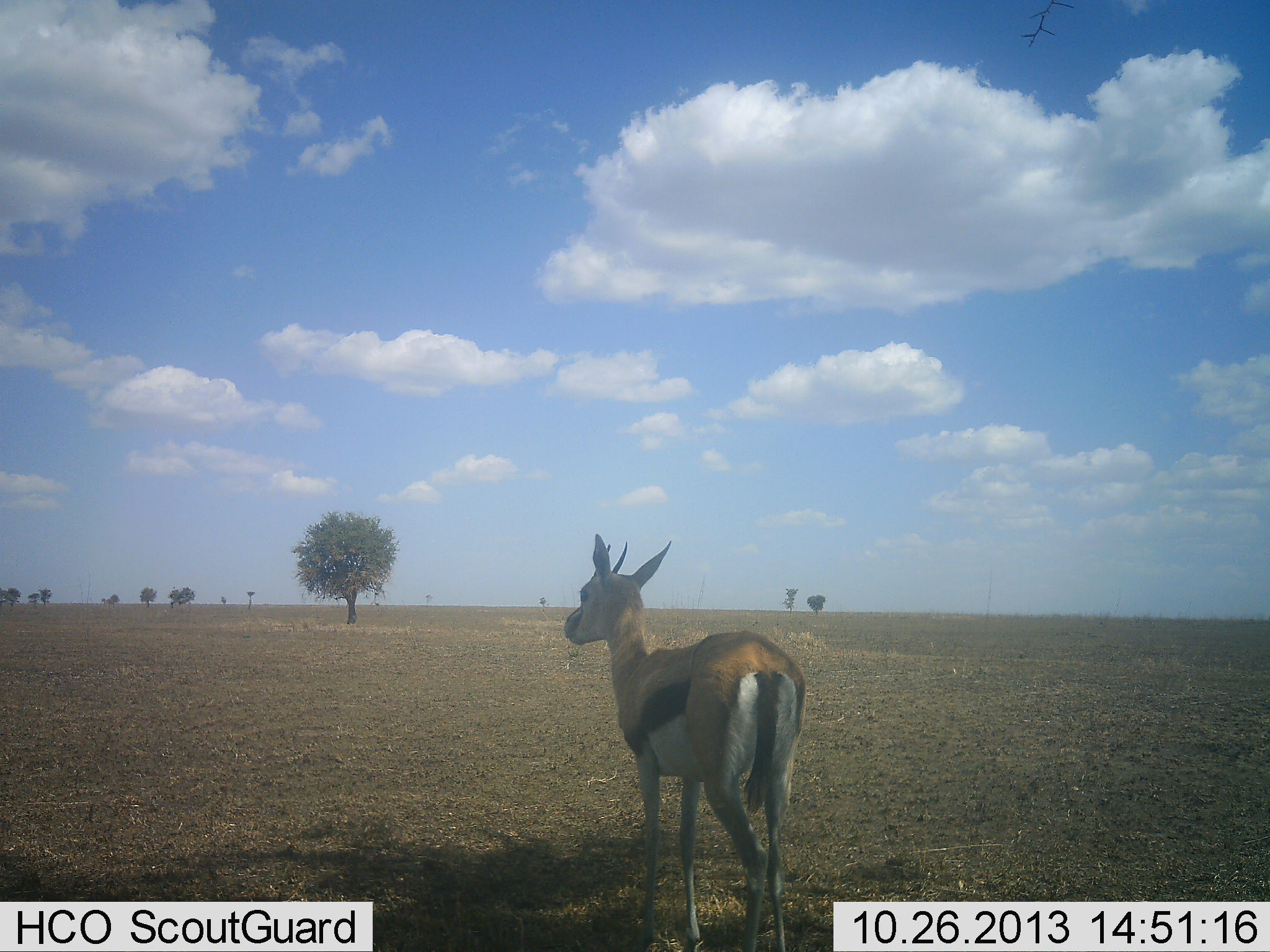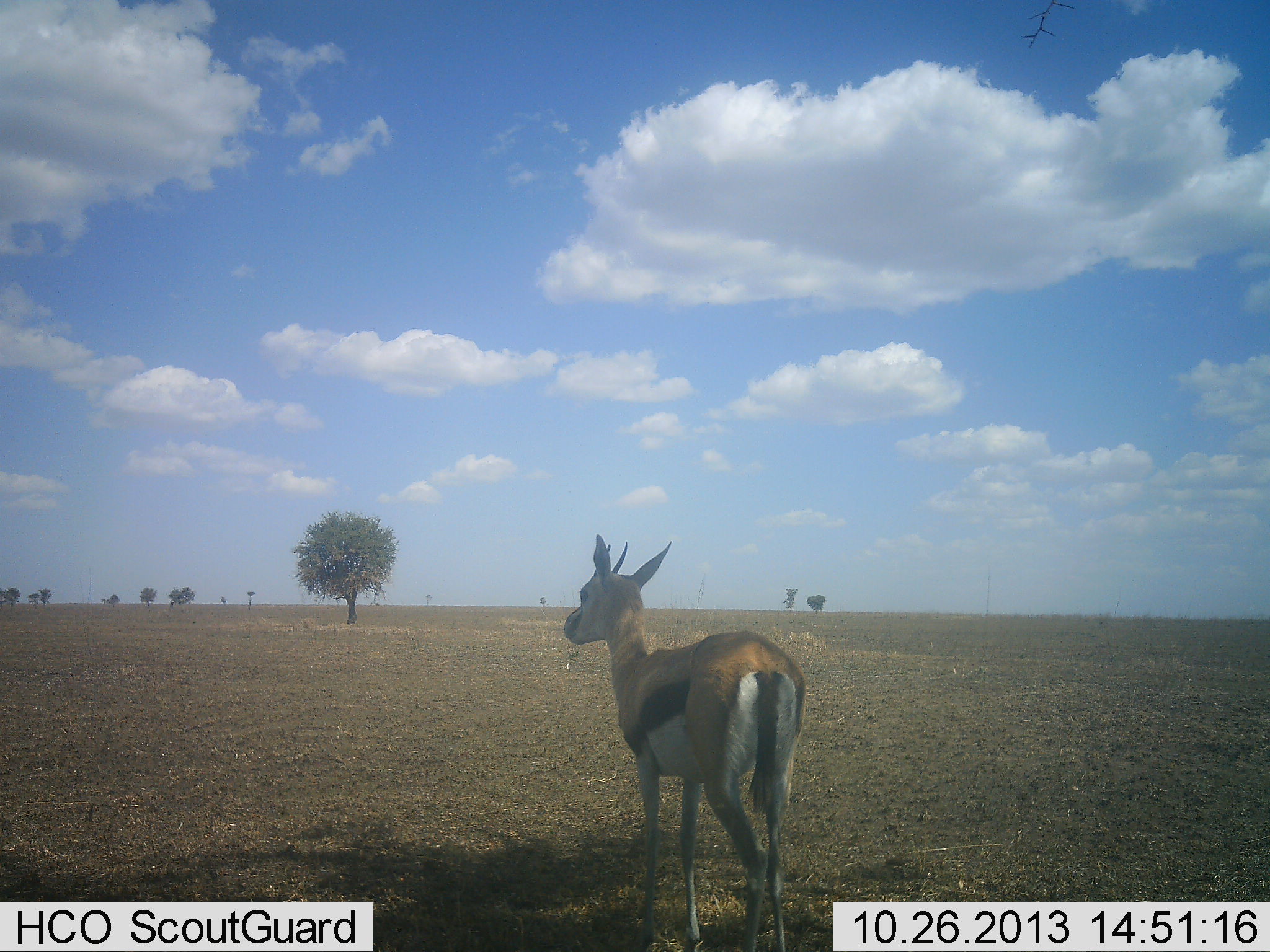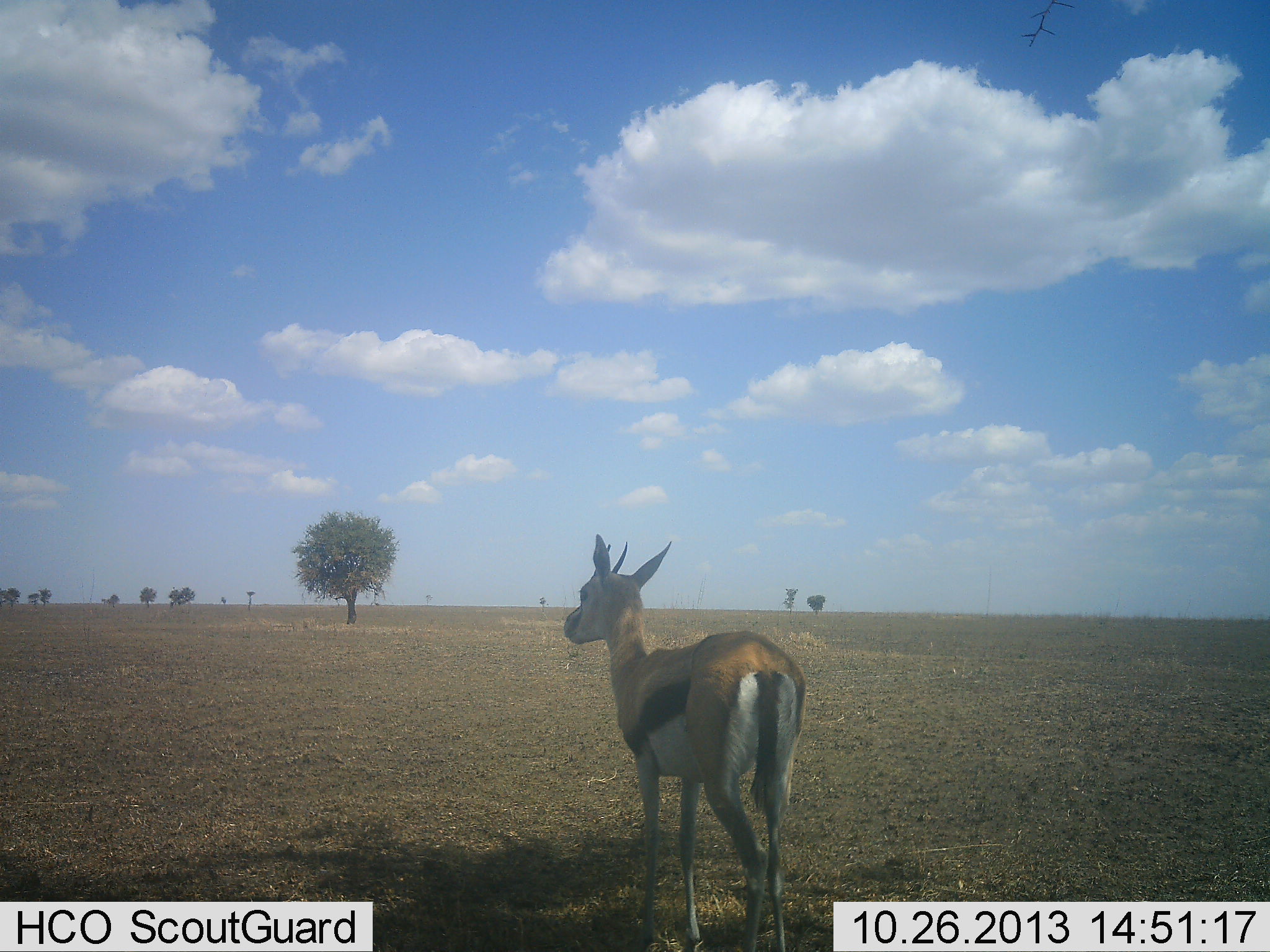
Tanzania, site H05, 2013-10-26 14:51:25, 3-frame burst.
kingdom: Animalia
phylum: Chordata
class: Mammalia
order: Artiodactyla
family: Bovidae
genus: Eudorcas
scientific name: Eudorcas thomsonii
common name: thomson's gazelle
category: gazellethomsons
Gazellethomsons (thomson's gazelle) (Eudorcas thomsonii), count 1. Behavior (volunteer vote fractions): standing 100%, resting 0%, moving 0%, interacting 0%. Young present (vote fraction): 0%. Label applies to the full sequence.